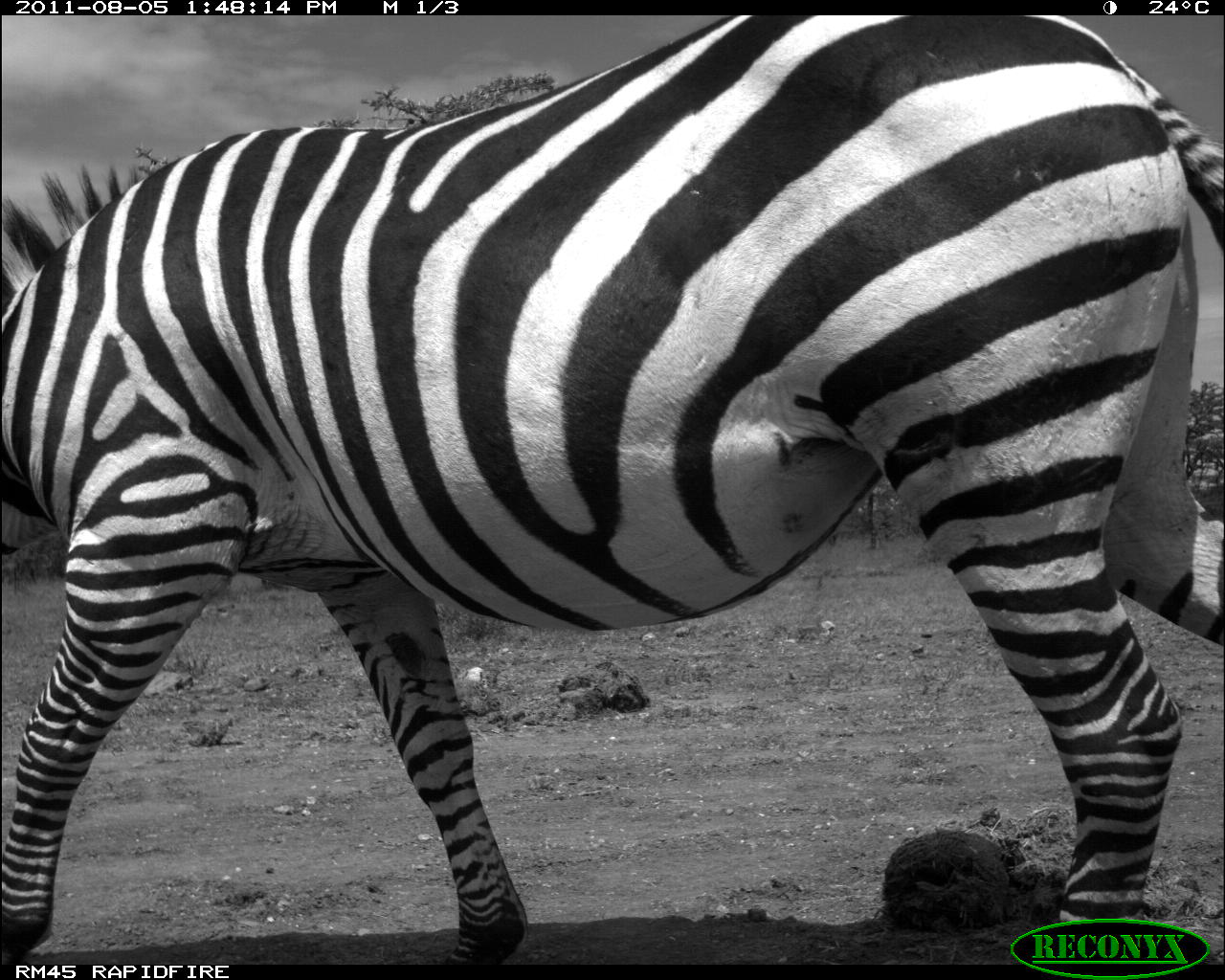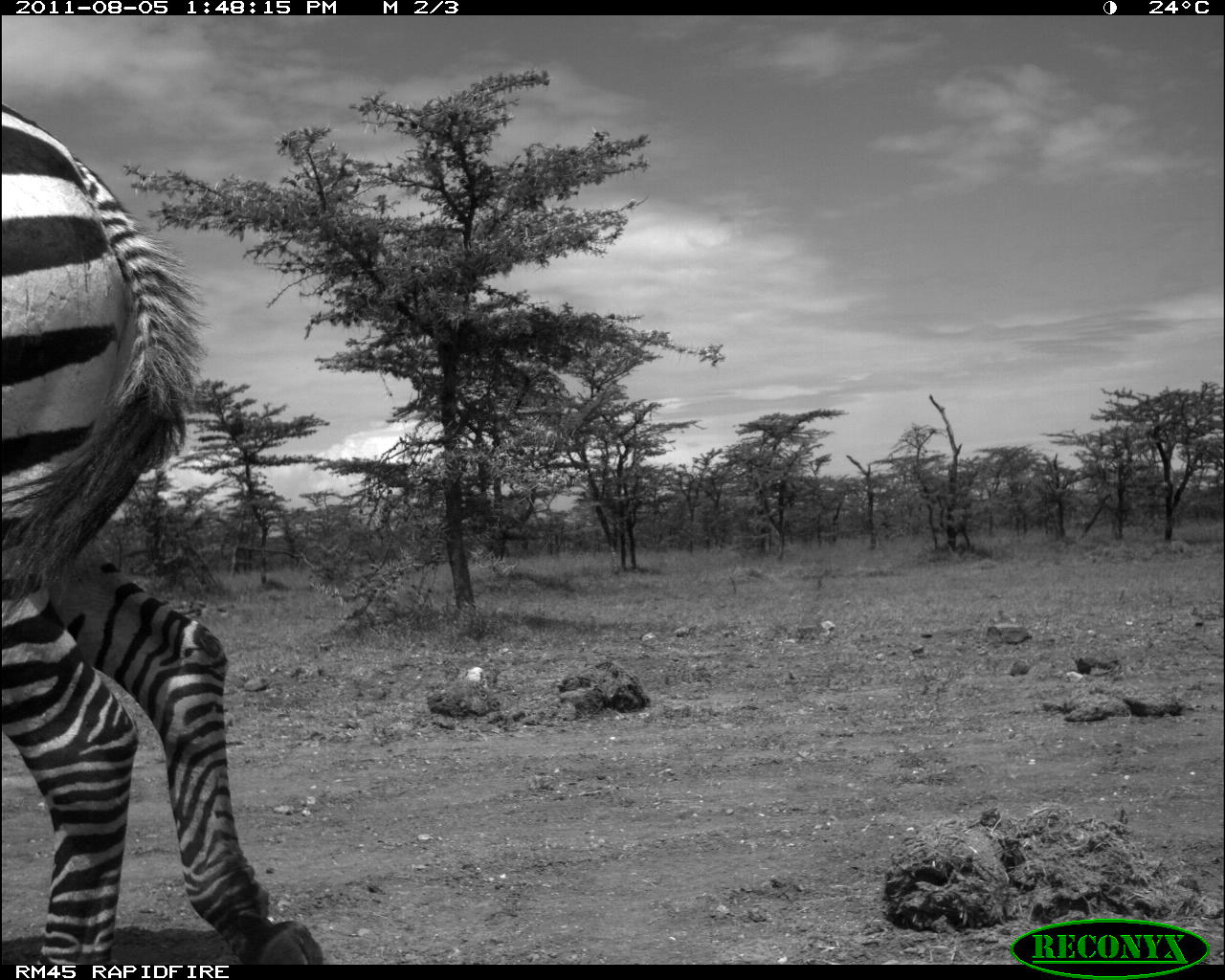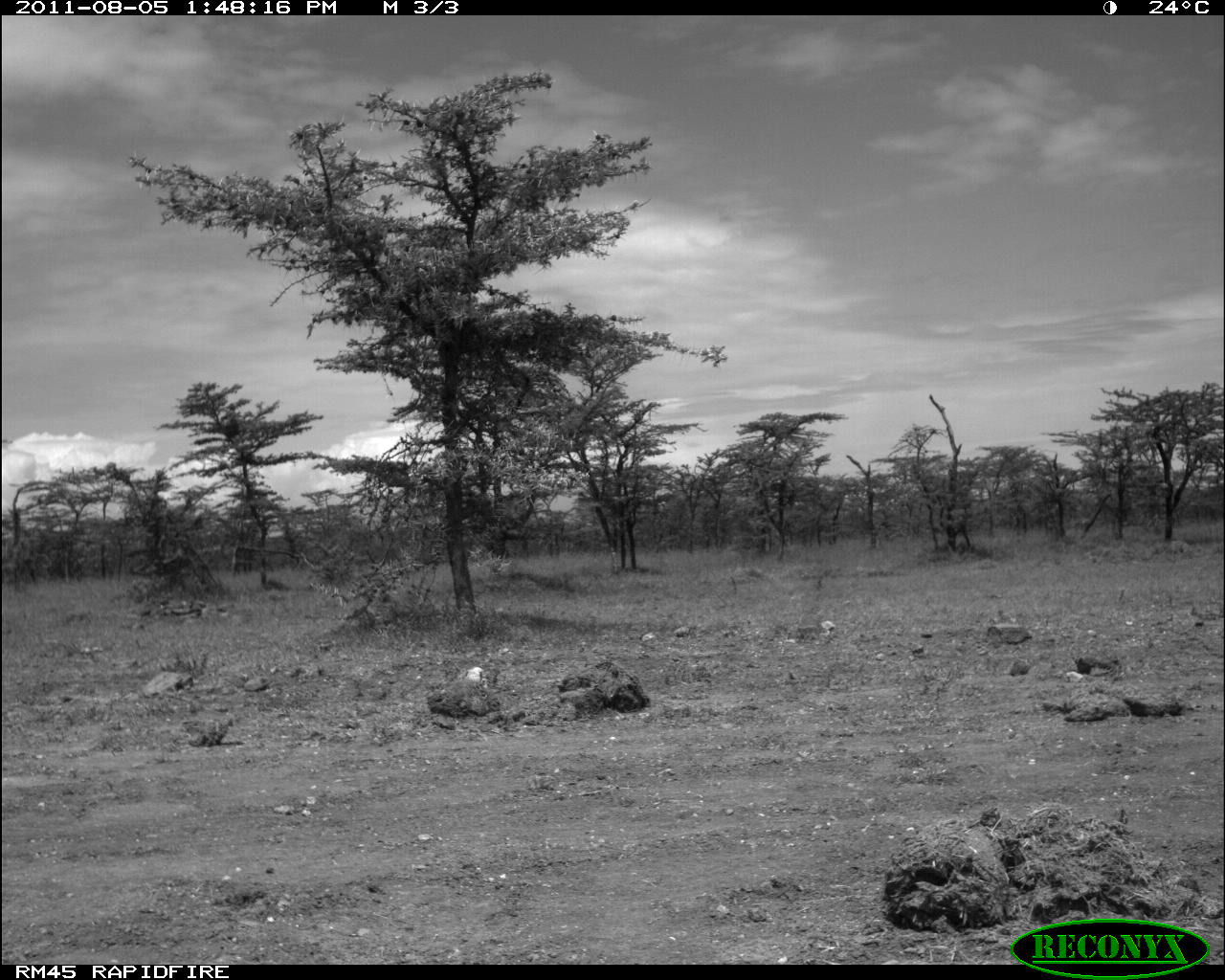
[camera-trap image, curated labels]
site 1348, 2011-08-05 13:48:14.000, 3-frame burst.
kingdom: Animalia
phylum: Chordata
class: Mammalia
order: Perissodactyla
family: Equidae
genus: Equus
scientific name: Equus quagga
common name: plains zebra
Equus quagga (plains zebra), count 1.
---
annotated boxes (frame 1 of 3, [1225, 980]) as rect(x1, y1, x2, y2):
equus quagga: rect(0, 15, 1225, 960)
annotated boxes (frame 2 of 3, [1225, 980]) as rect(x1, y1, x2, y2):
equus quagga: rect(0, 102, 328, 961)